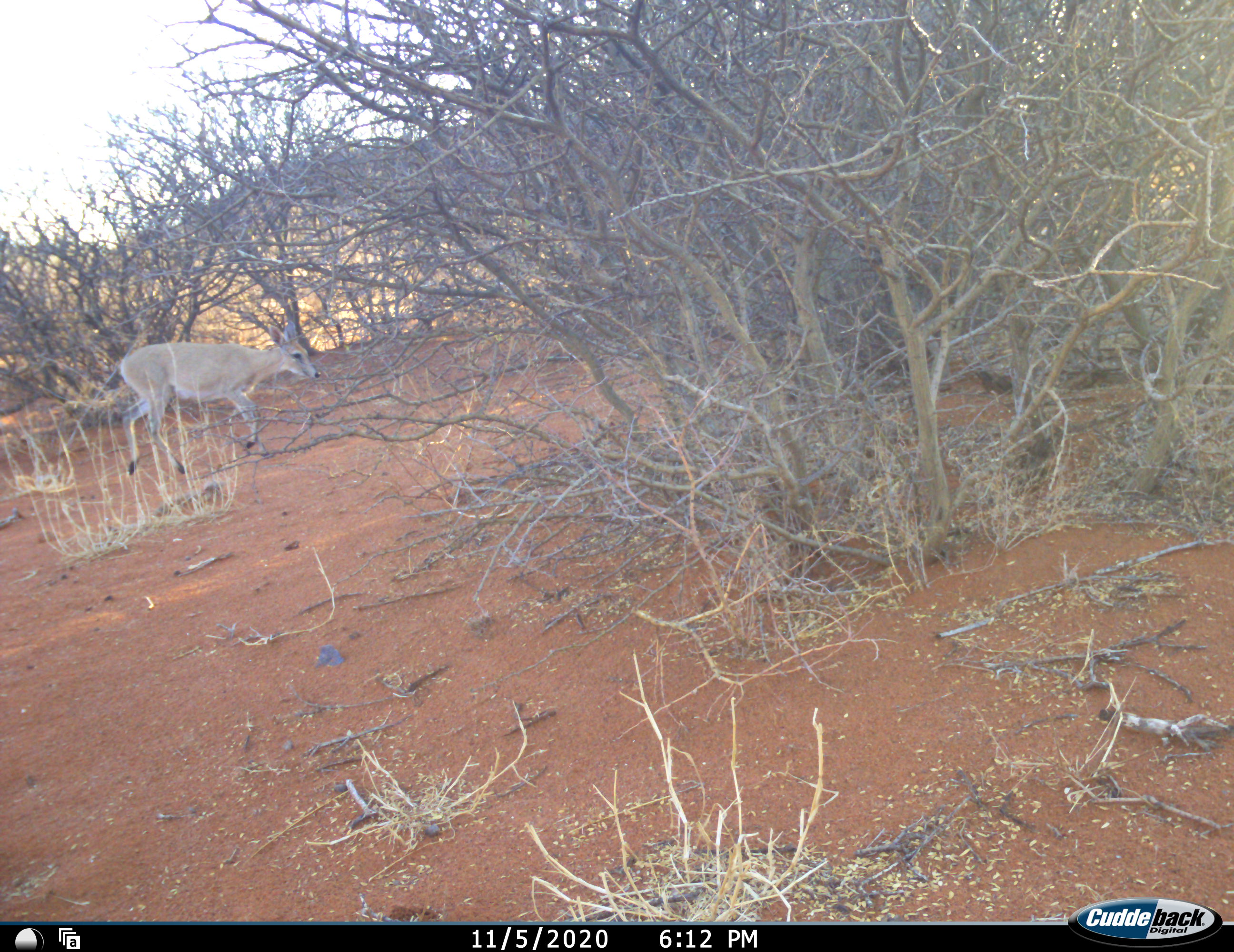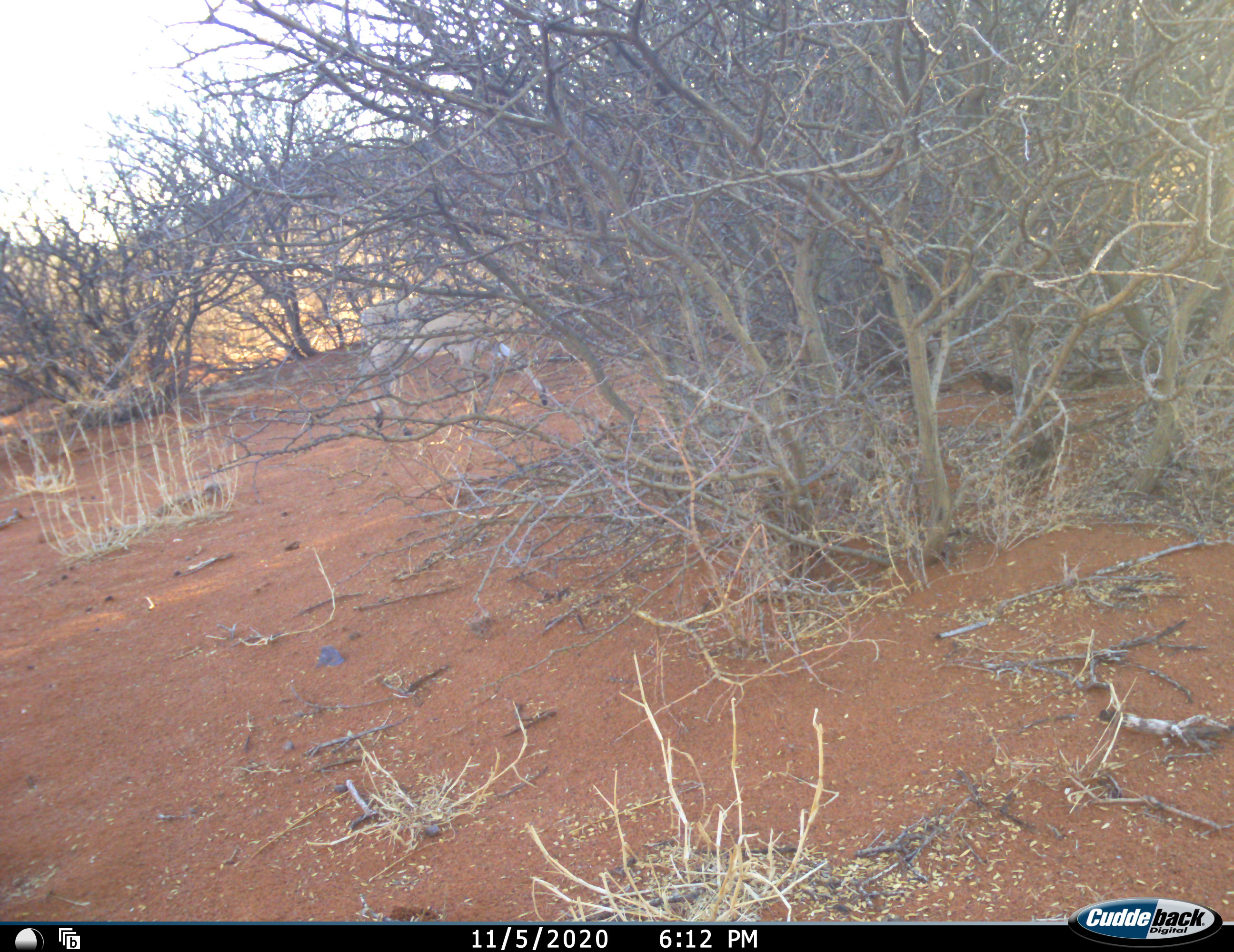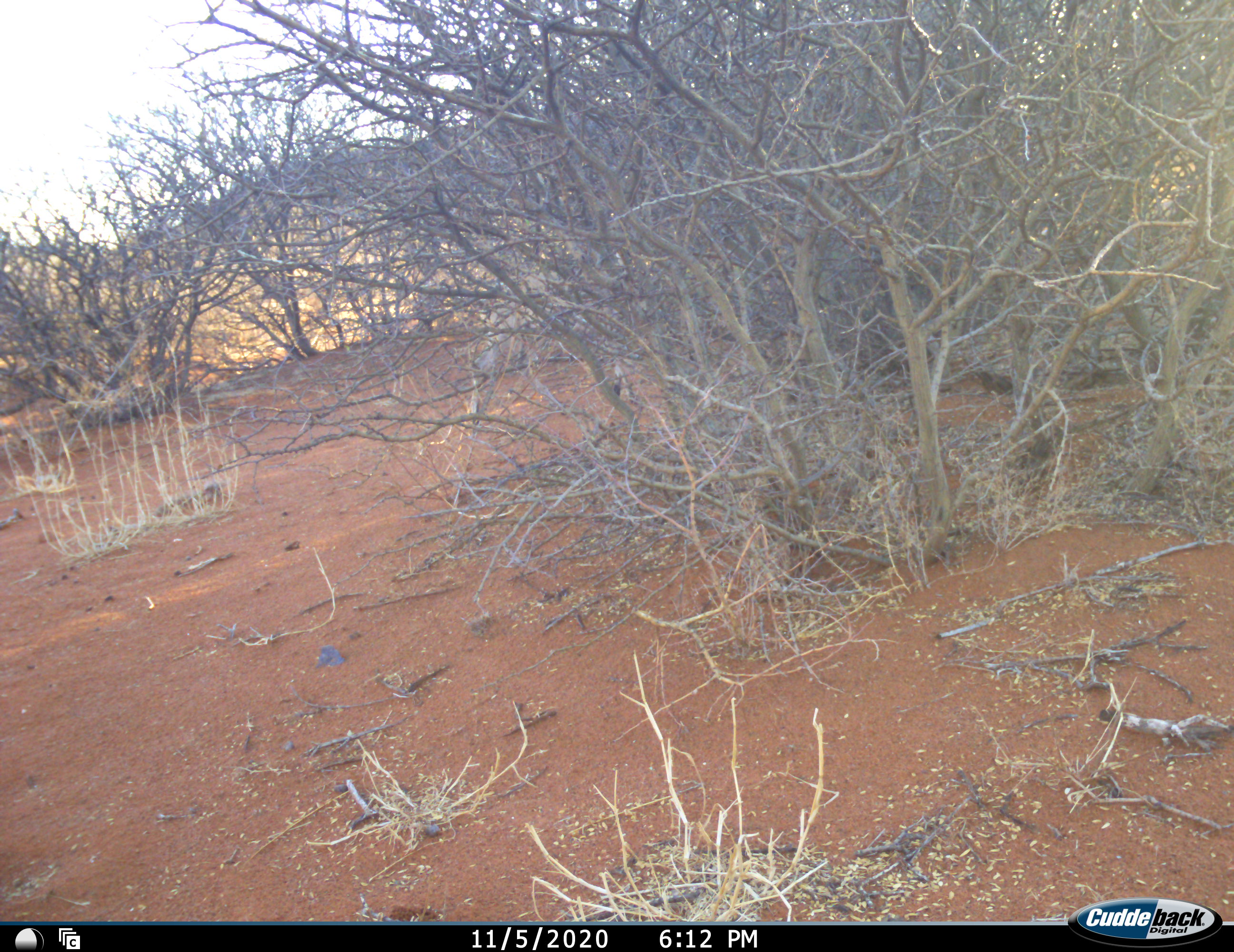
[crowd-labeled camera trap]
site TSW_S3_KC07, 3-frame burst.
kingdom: Animalia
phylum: Chordata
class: Mammalia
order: Artiodactyla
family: Bovidae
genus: Sylvicapra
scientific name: Sylvicapra grimmia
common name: common duiker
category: duikercommongrey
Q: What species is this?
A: Duikercommongrey (common duiker) (Sylvicapra grimmia).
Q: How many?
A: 1.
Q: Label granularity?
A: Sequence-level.